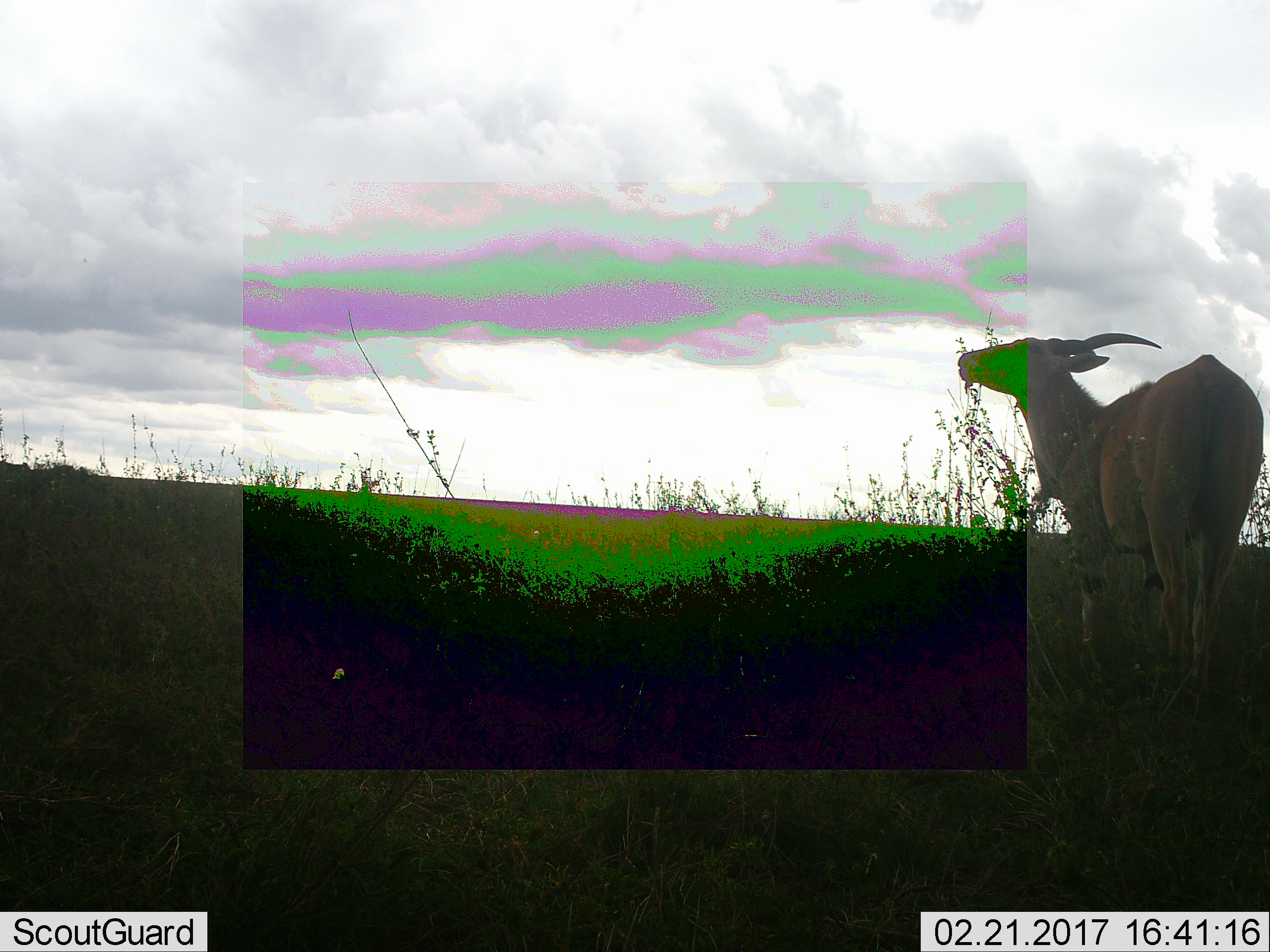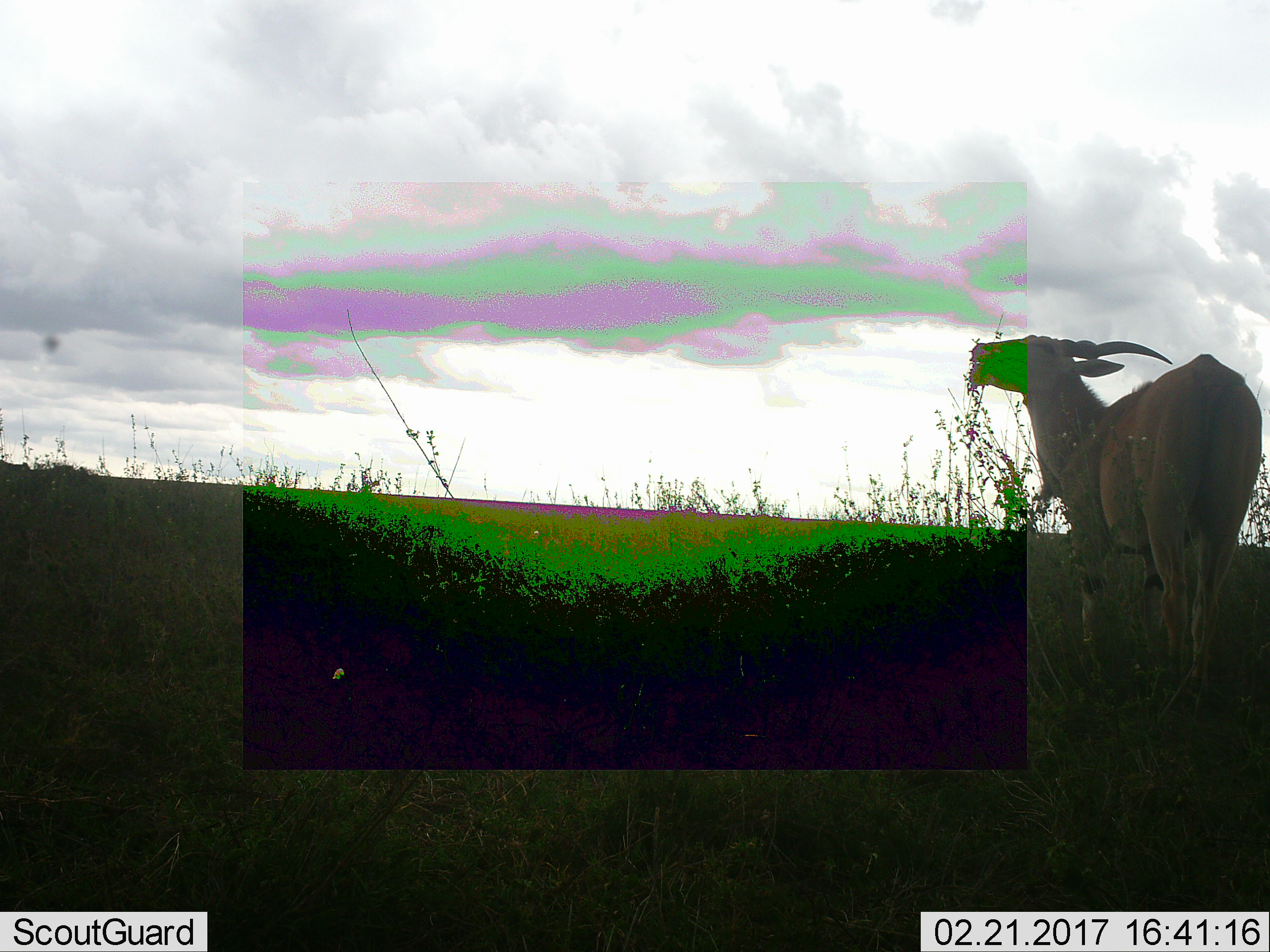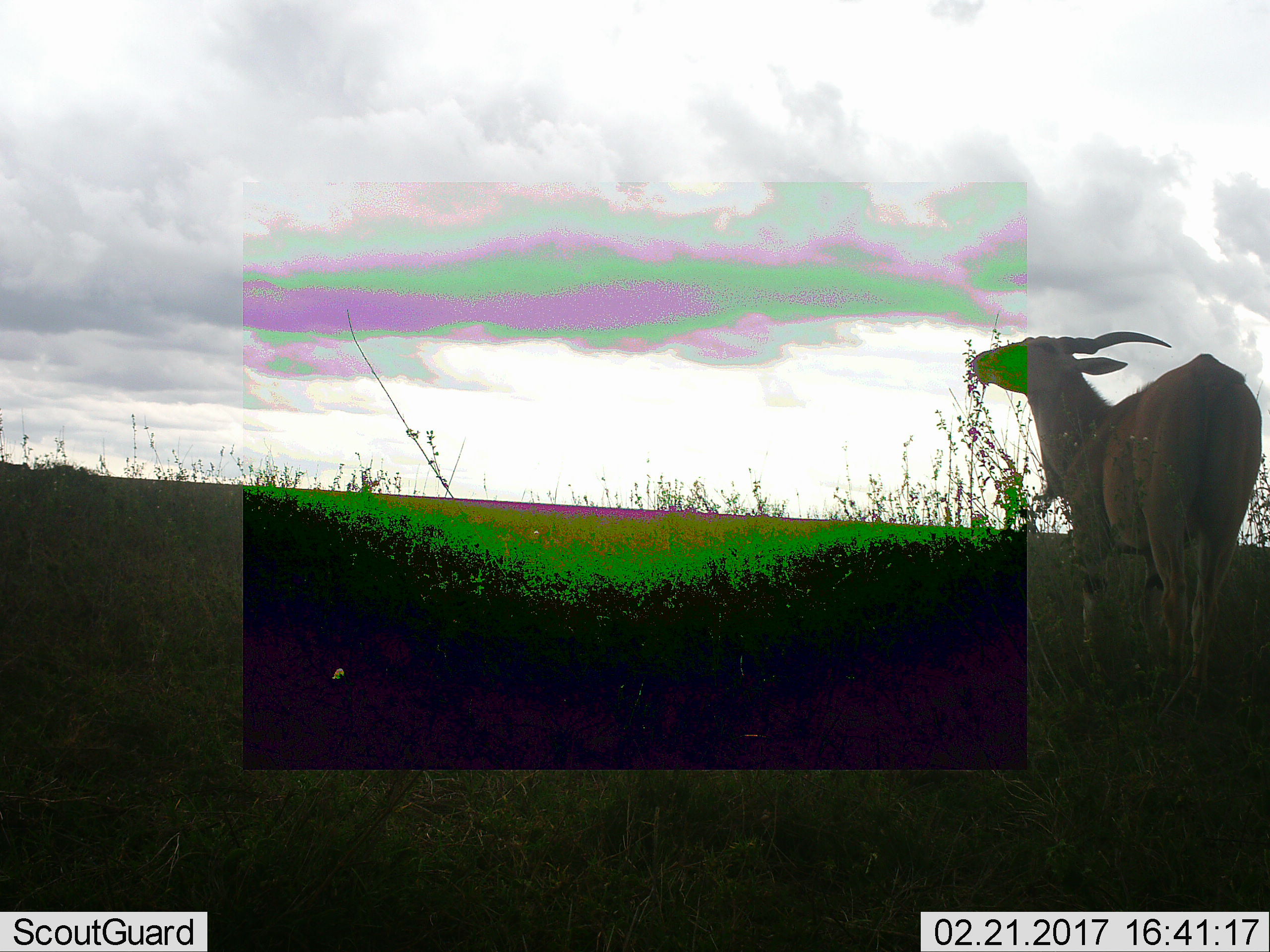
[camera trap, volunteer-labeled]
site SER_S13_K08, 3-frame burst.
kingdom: Animalia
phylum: Chordata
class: Mammalia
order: Artiodactyla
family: Bovidae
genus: Tragelaphus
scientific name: Tragelaphus oryx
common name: eland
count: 1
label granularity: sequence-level